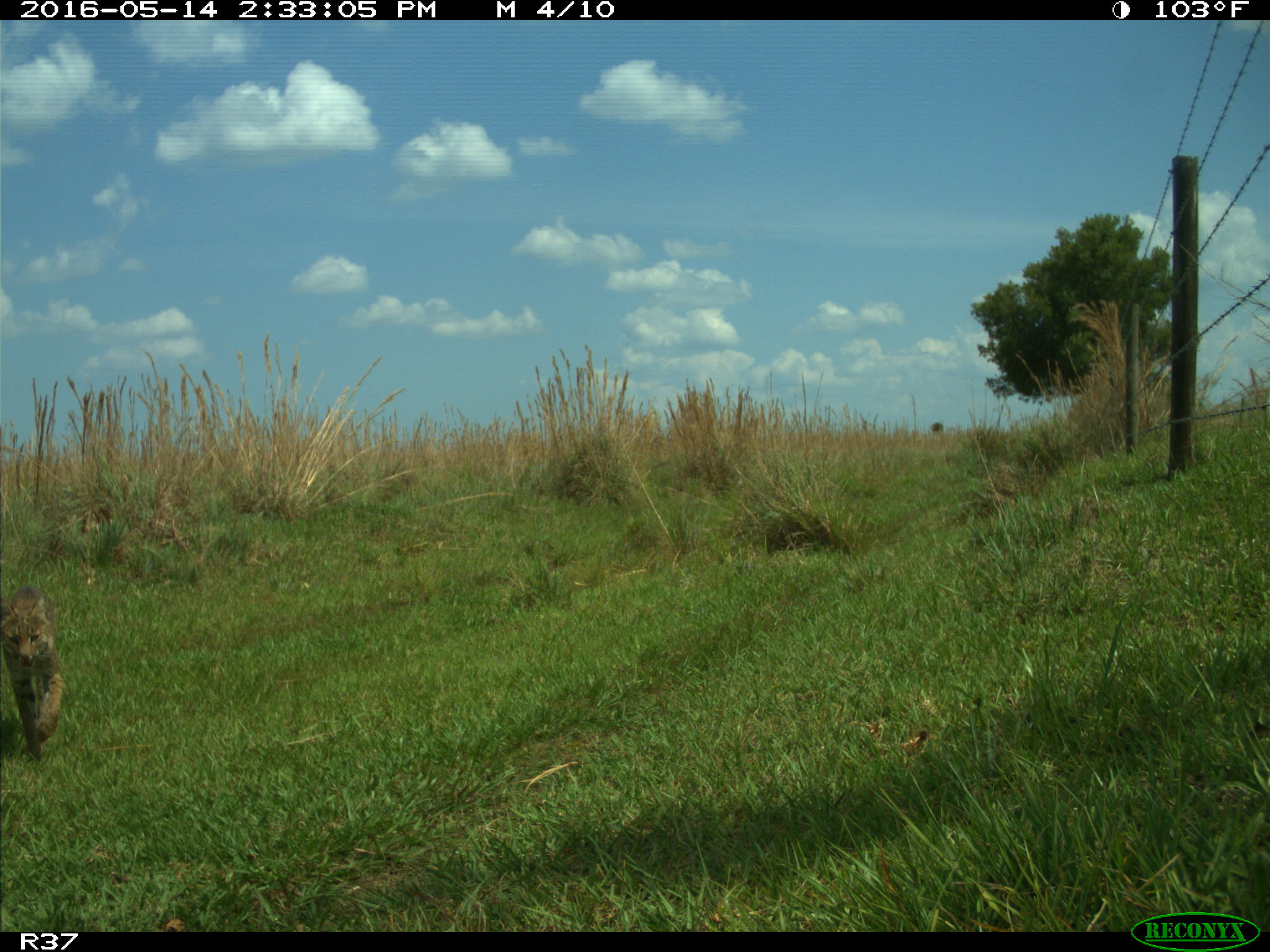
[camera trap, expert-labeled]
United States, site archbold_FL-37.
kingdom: Animalia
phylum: Chordata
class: Mammalia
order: Carnivora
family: Felidae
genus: Lynx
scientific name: Lynx rufus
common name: bobcat